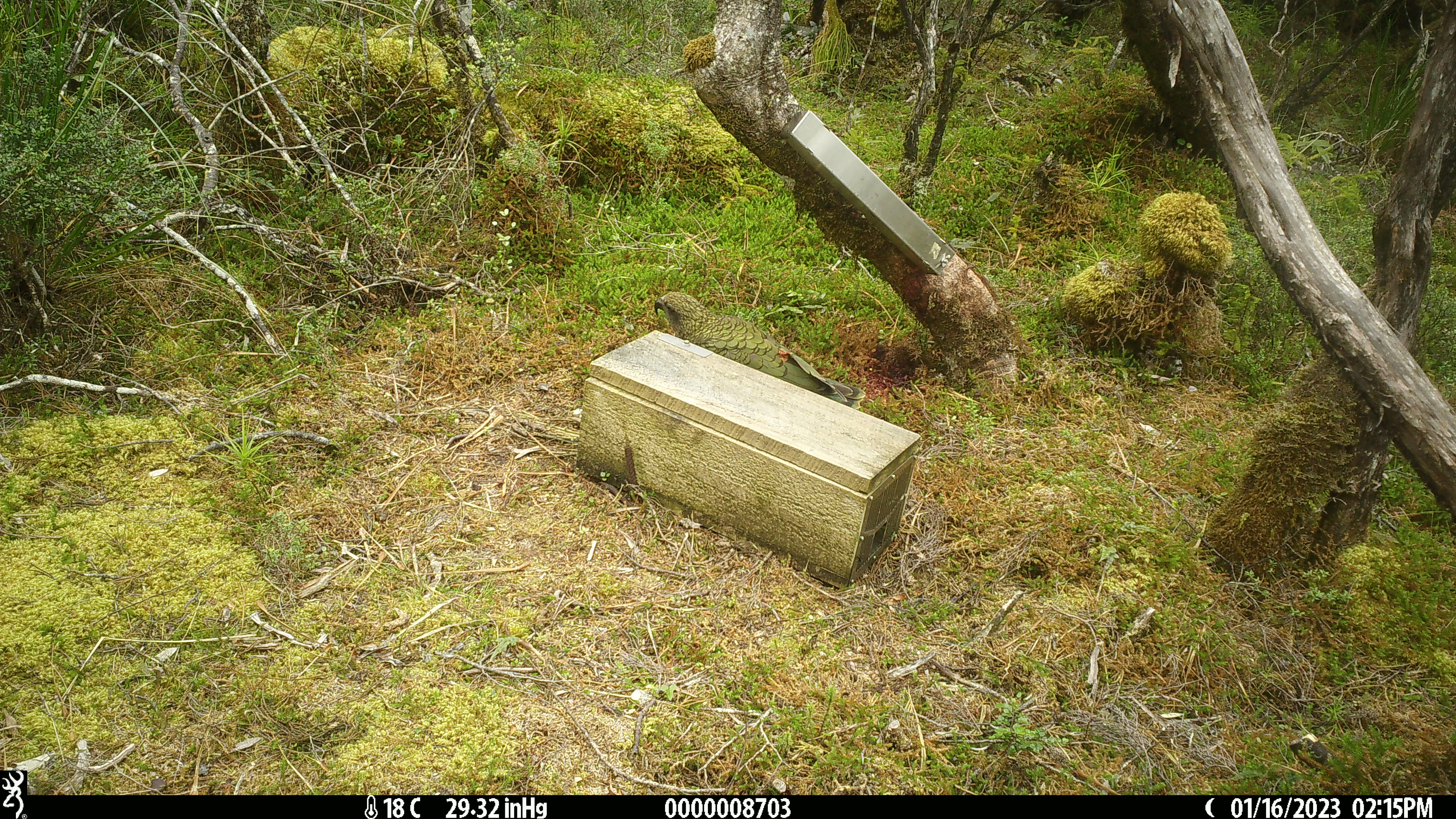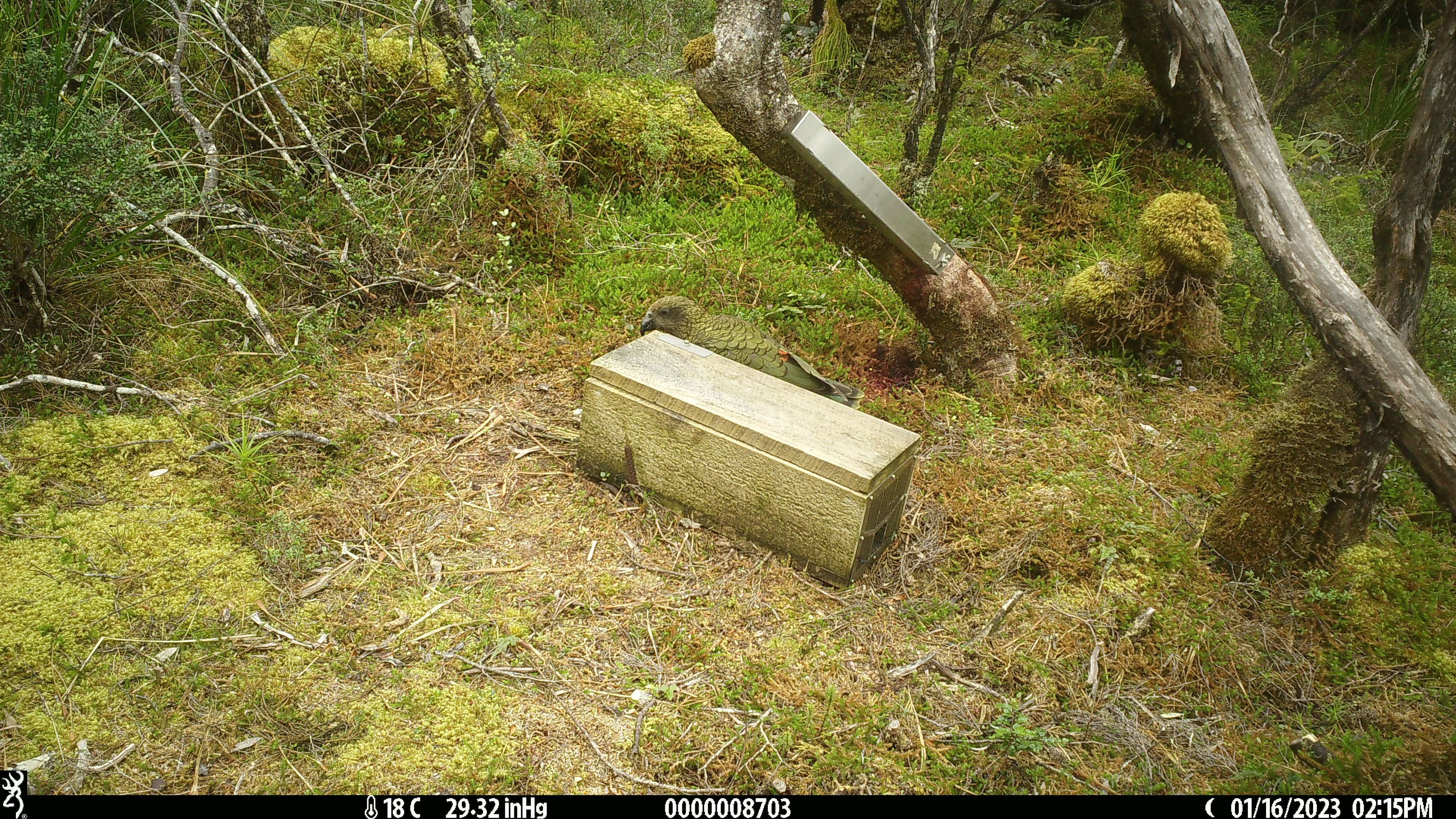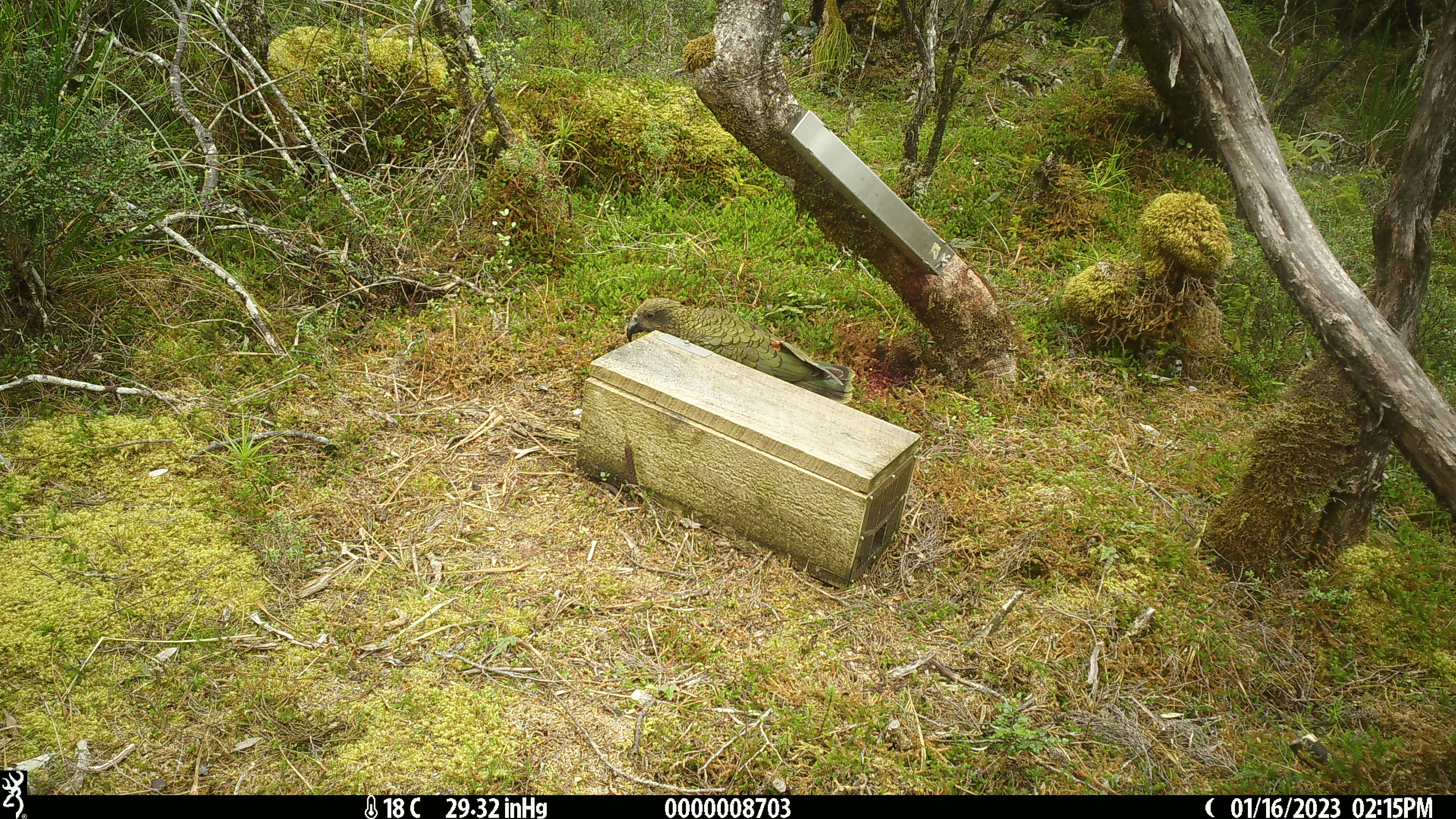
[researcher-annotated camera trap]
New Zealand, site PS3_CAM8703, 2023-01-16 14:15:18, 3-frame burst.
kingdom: Animalia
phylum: Chordata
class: Aves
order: Psittaciformes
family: Strigopidae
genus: Nestor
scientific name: Nestor notabilis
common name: kea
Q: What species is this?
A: Kea (Nestor notabilis).